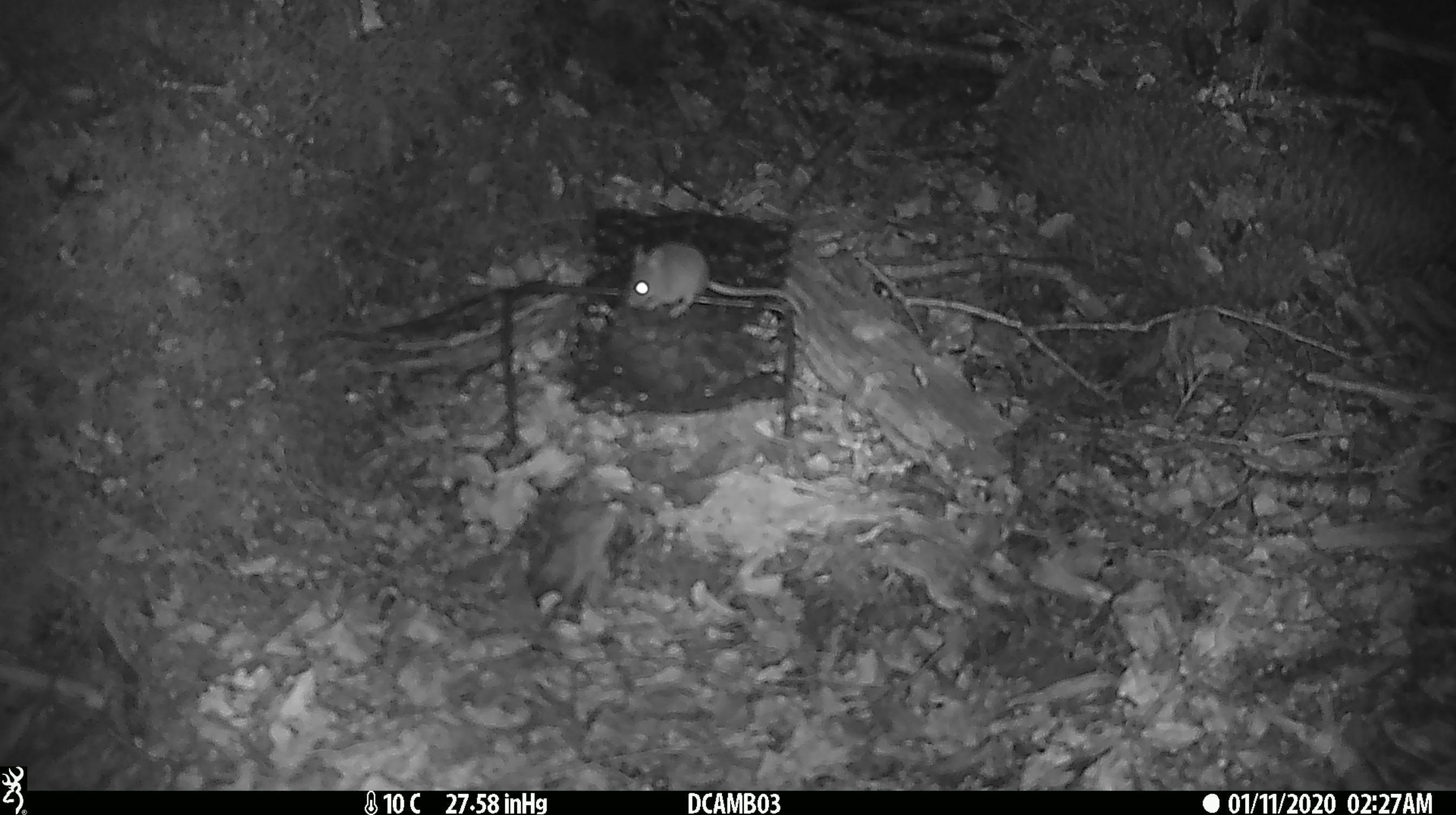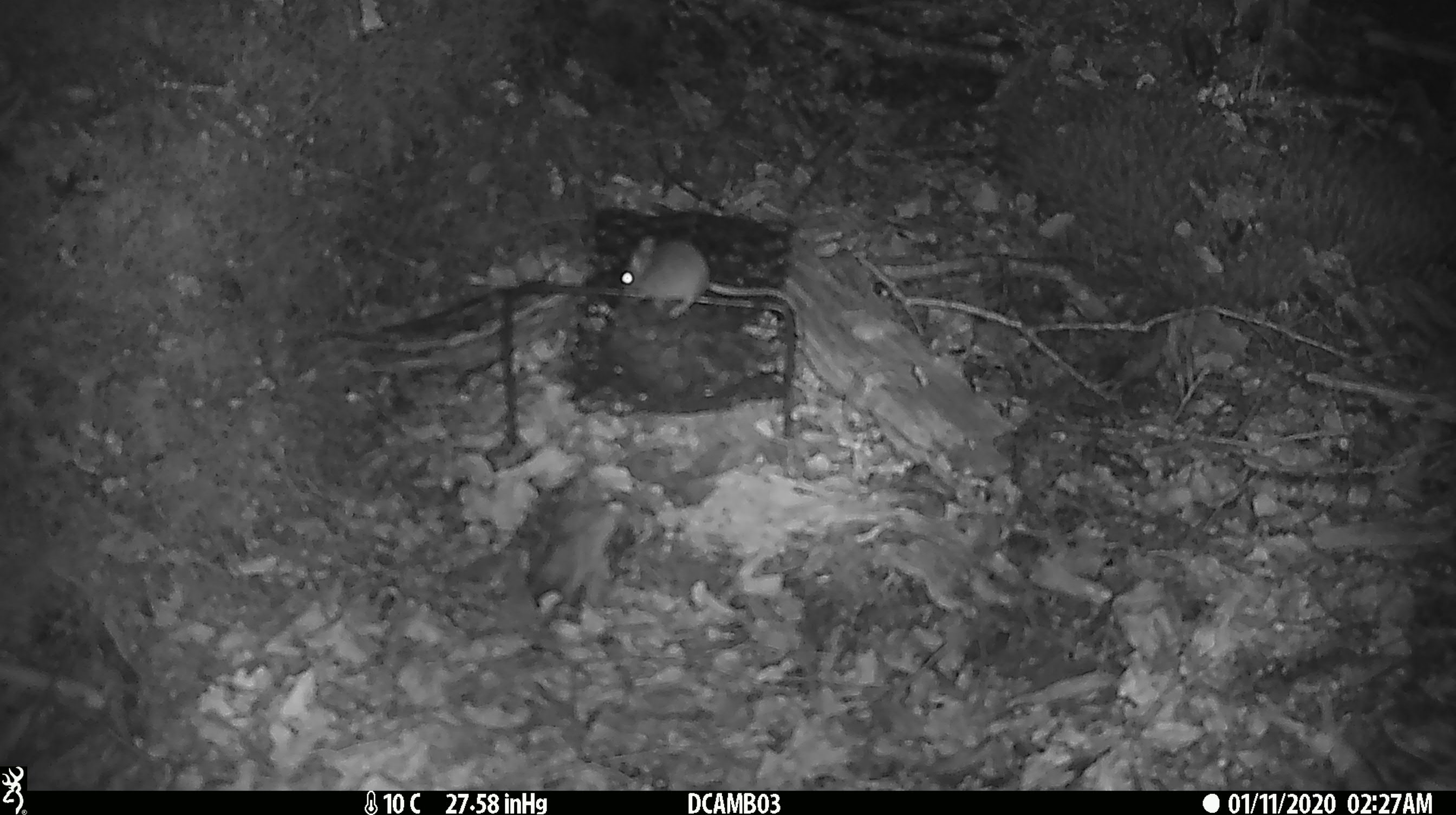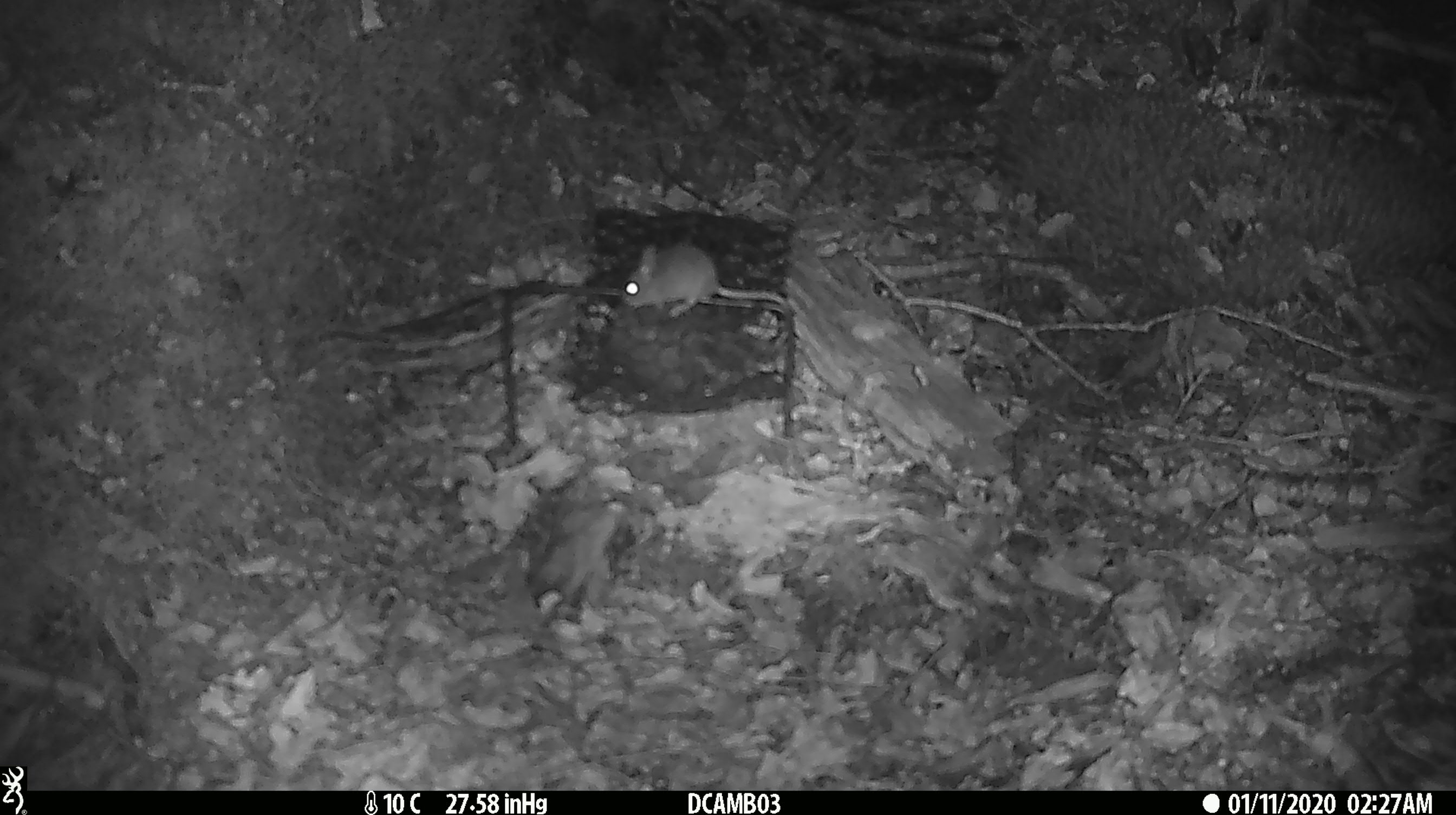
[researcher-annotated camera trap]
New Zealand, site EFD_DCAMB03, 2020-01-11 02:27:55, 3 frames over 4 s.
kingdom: Animalia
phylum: Chordata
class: Mammalia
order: Rodentia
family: Muridae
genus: Mus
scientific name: Mus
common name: mouse